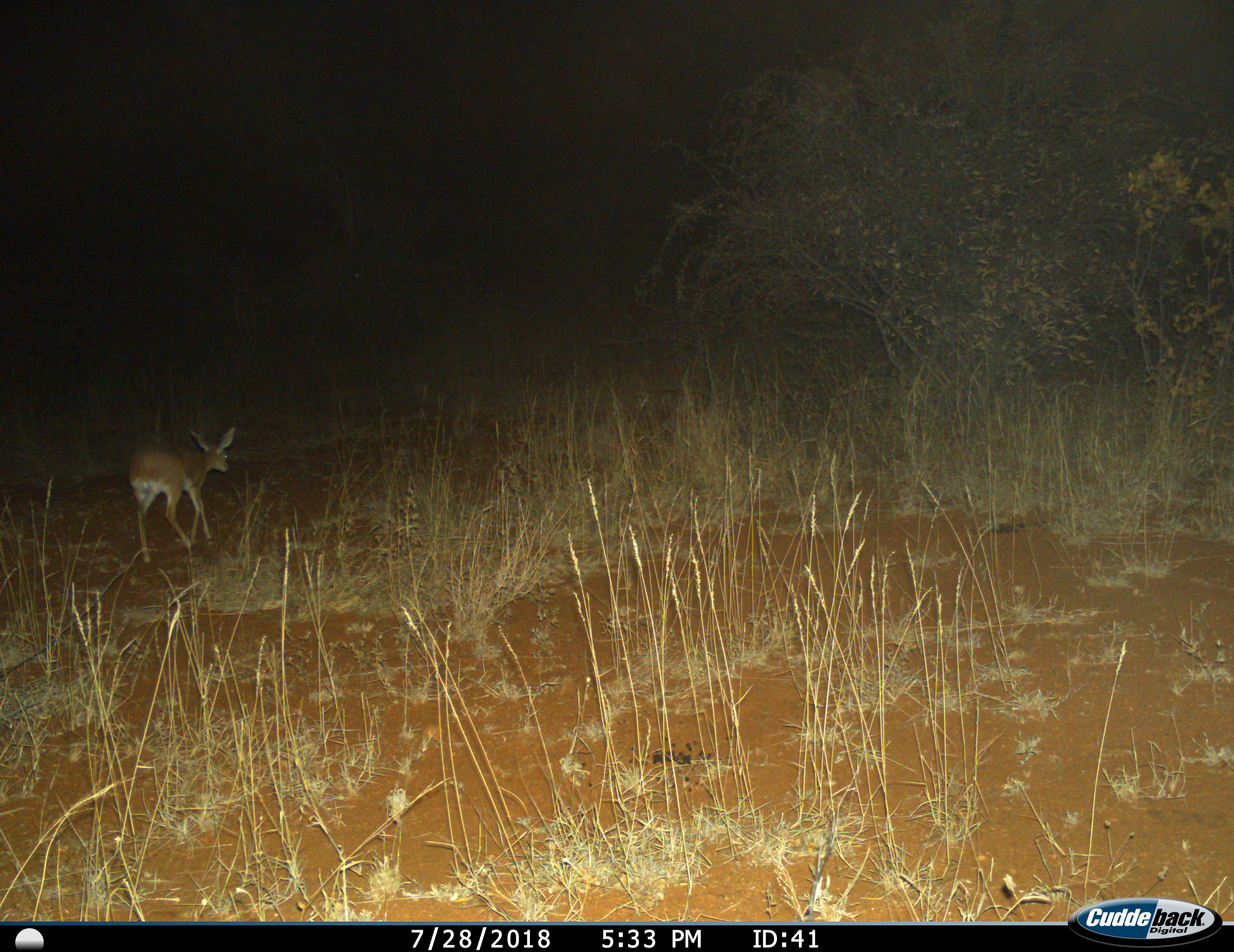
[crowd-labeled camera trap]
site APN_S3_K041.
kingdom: Animalia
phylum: Chordata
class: Mammalia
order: Artiodactyla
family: Bovidae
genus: Aepyceros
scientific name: Aepyceros melampus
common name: impala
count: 1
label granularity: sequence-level